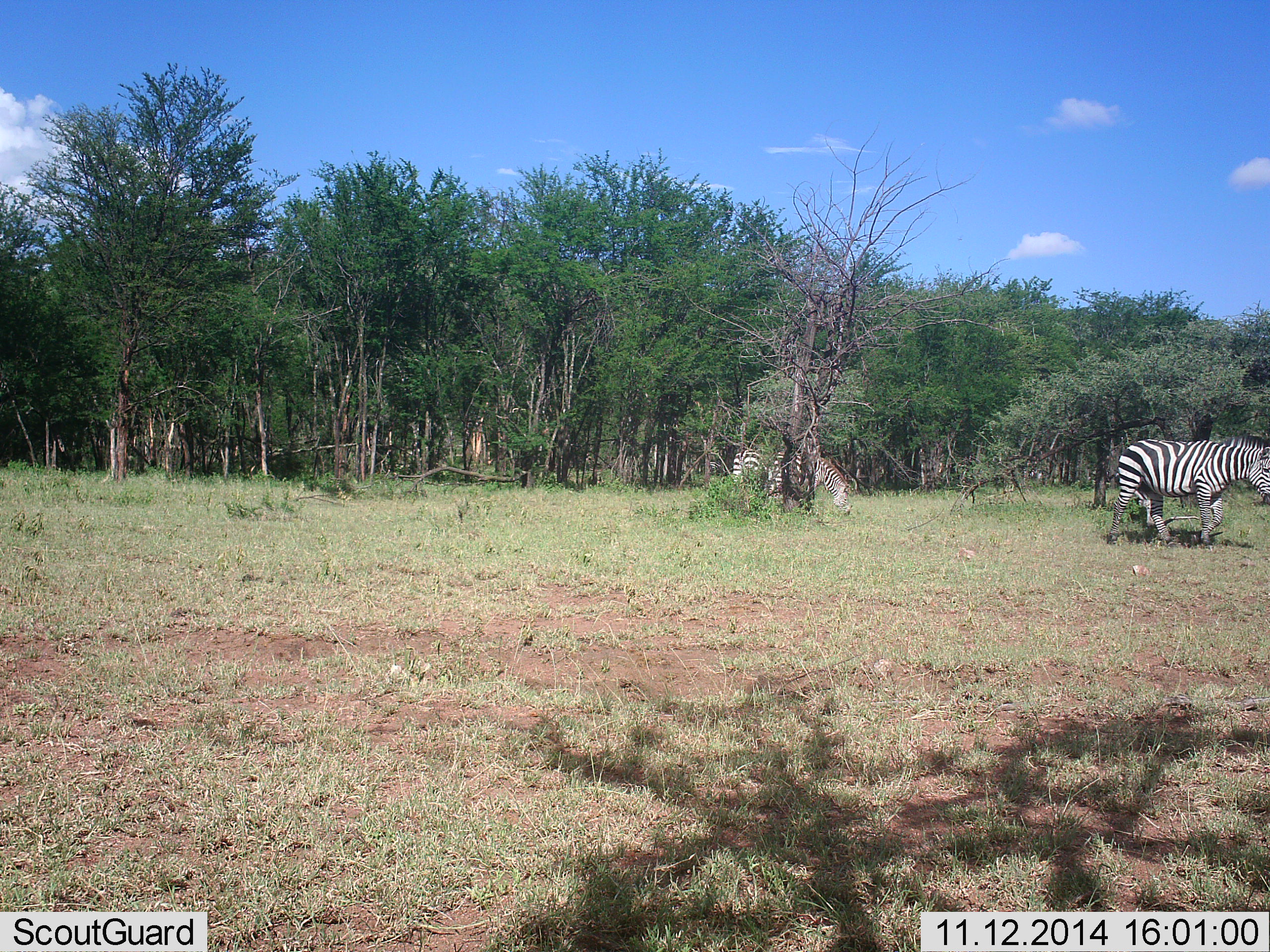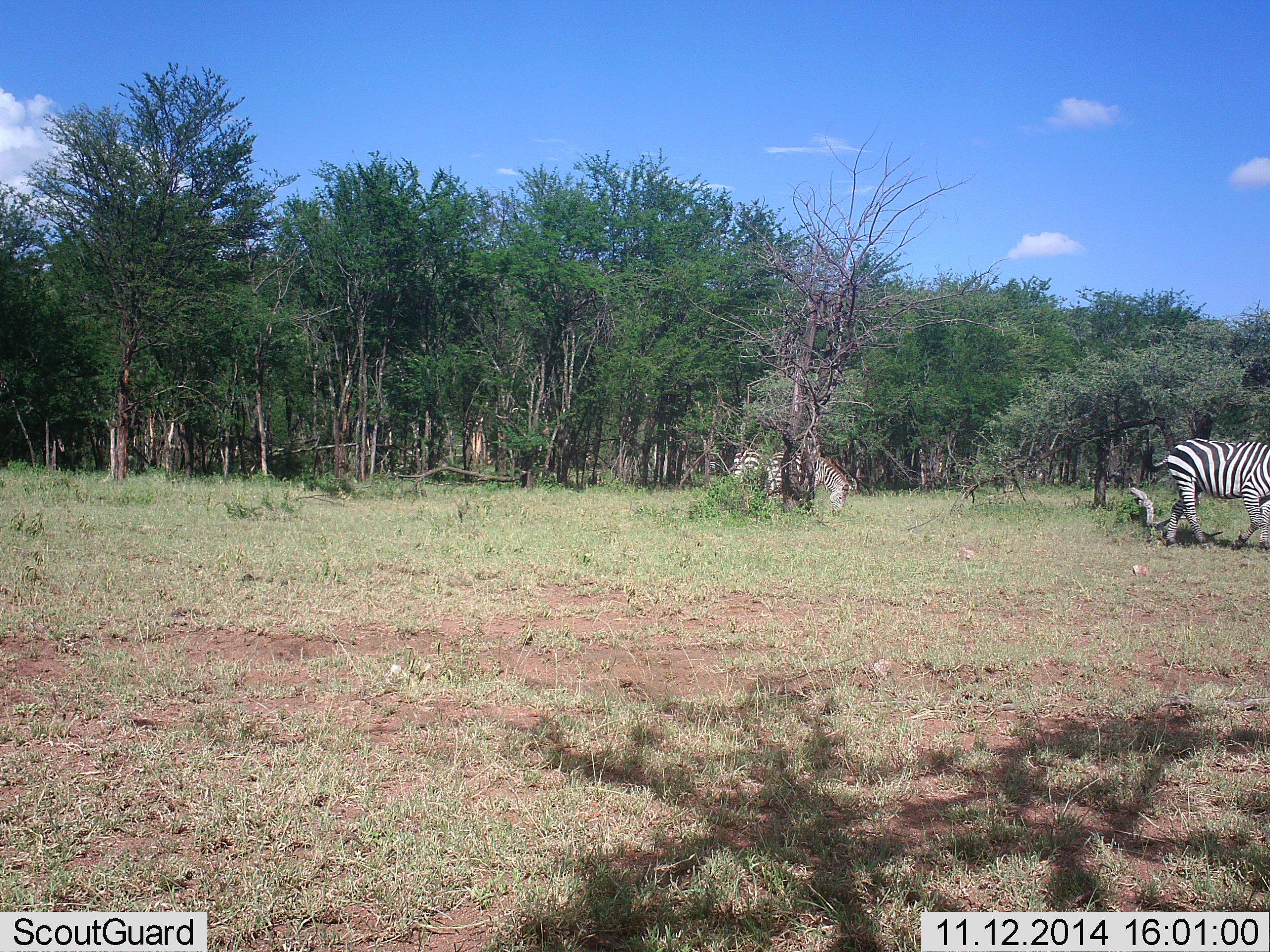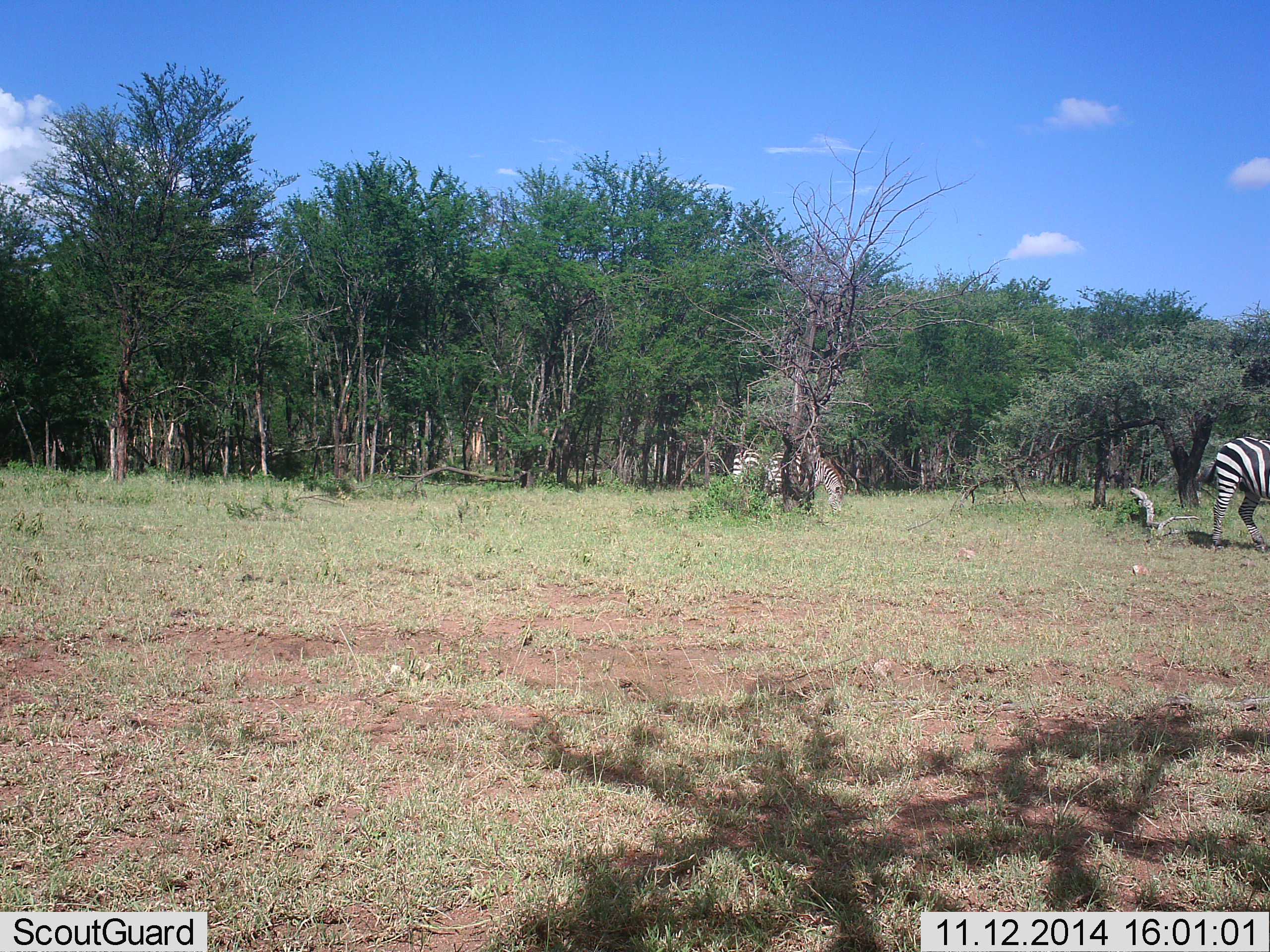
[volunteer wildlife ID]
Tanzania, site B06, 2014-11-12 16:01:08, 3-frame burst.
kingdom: Animalia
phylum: Chordata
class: Mammalia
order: Perissodactyla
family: Equidae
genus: Equus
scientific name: Equus quagga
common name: plains zebra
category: zebra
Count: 2.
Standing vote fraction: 20%.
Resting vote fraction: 0%.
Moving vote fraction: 80%.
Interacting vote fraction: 0%.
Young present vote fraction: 0%.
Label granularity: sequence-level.